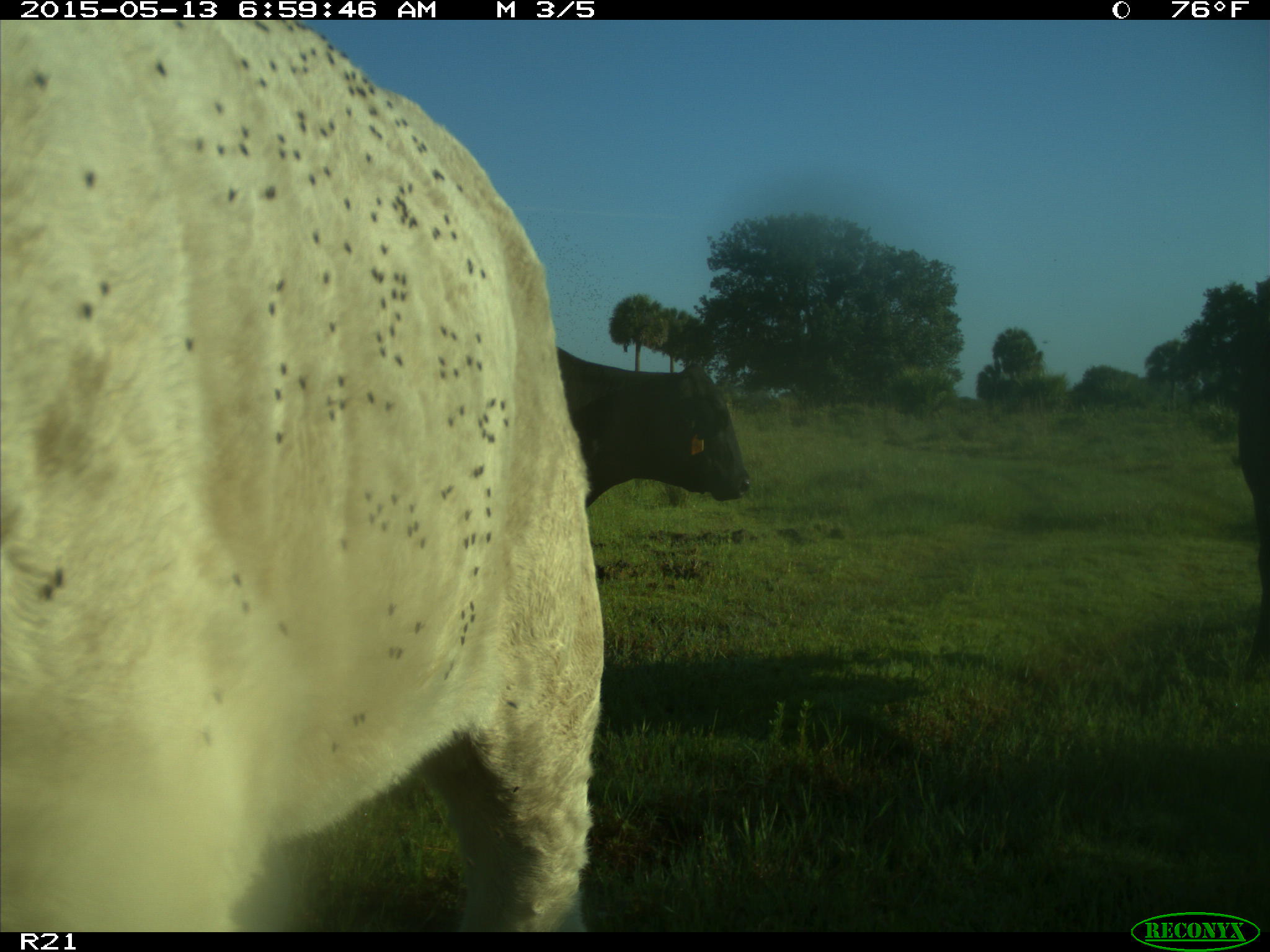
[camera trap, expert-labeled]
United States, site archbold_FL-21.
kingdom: Animalia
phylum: Chordata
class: Mammalia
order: Artiodactyla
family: Bovidae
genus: Bos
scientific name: Bos taurus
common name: domestic cow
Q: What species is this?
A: Bos taurus (domestic cow).